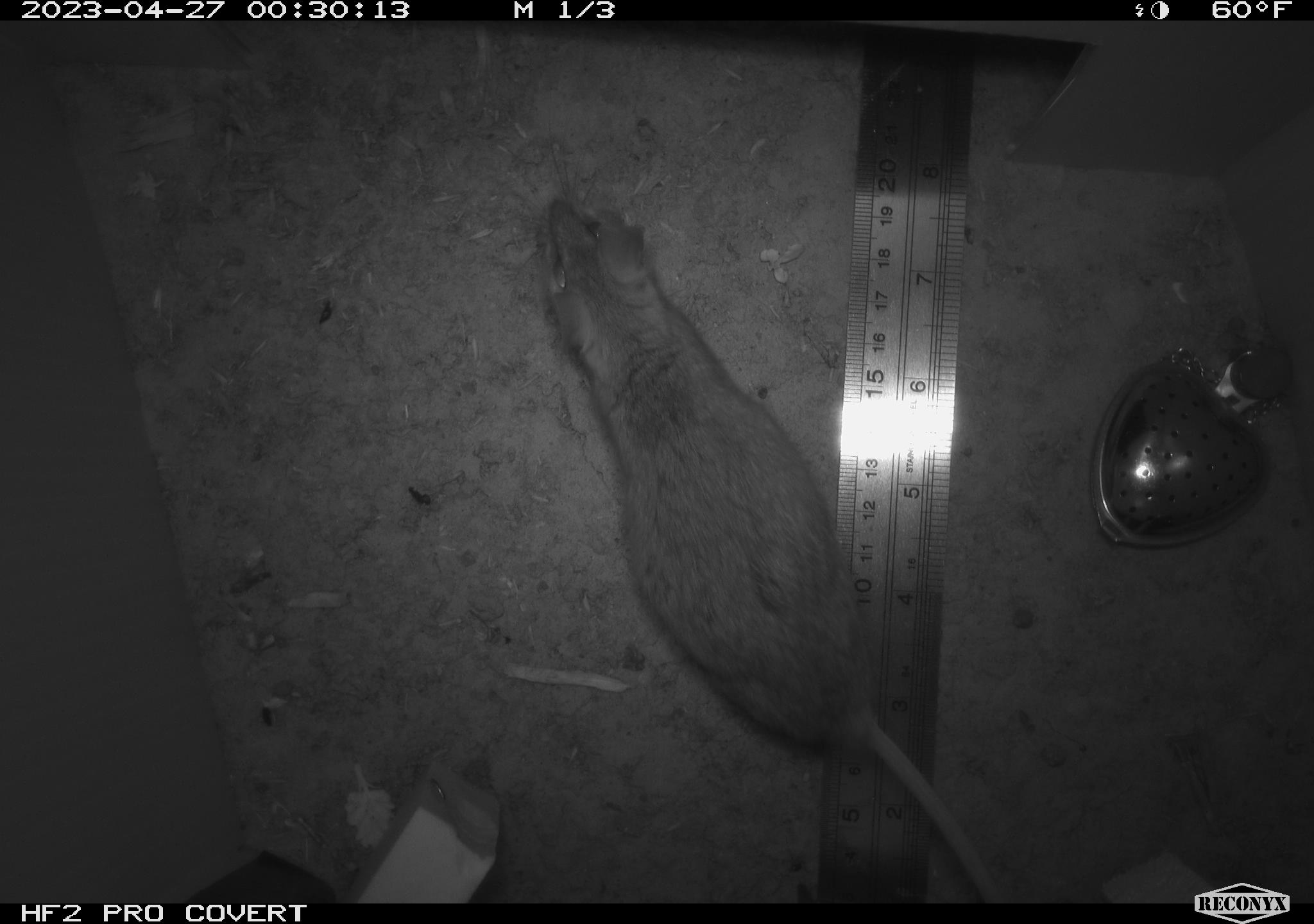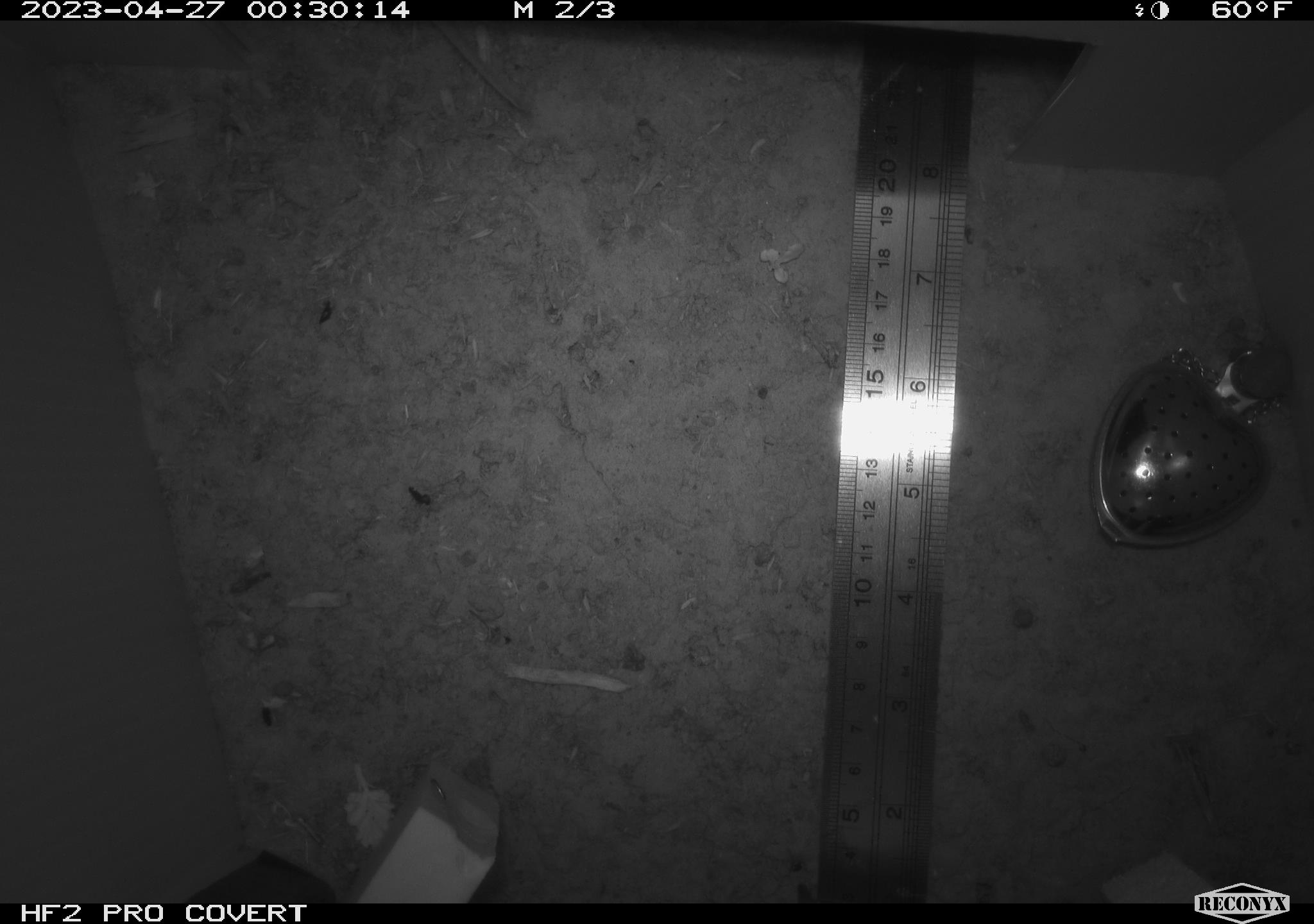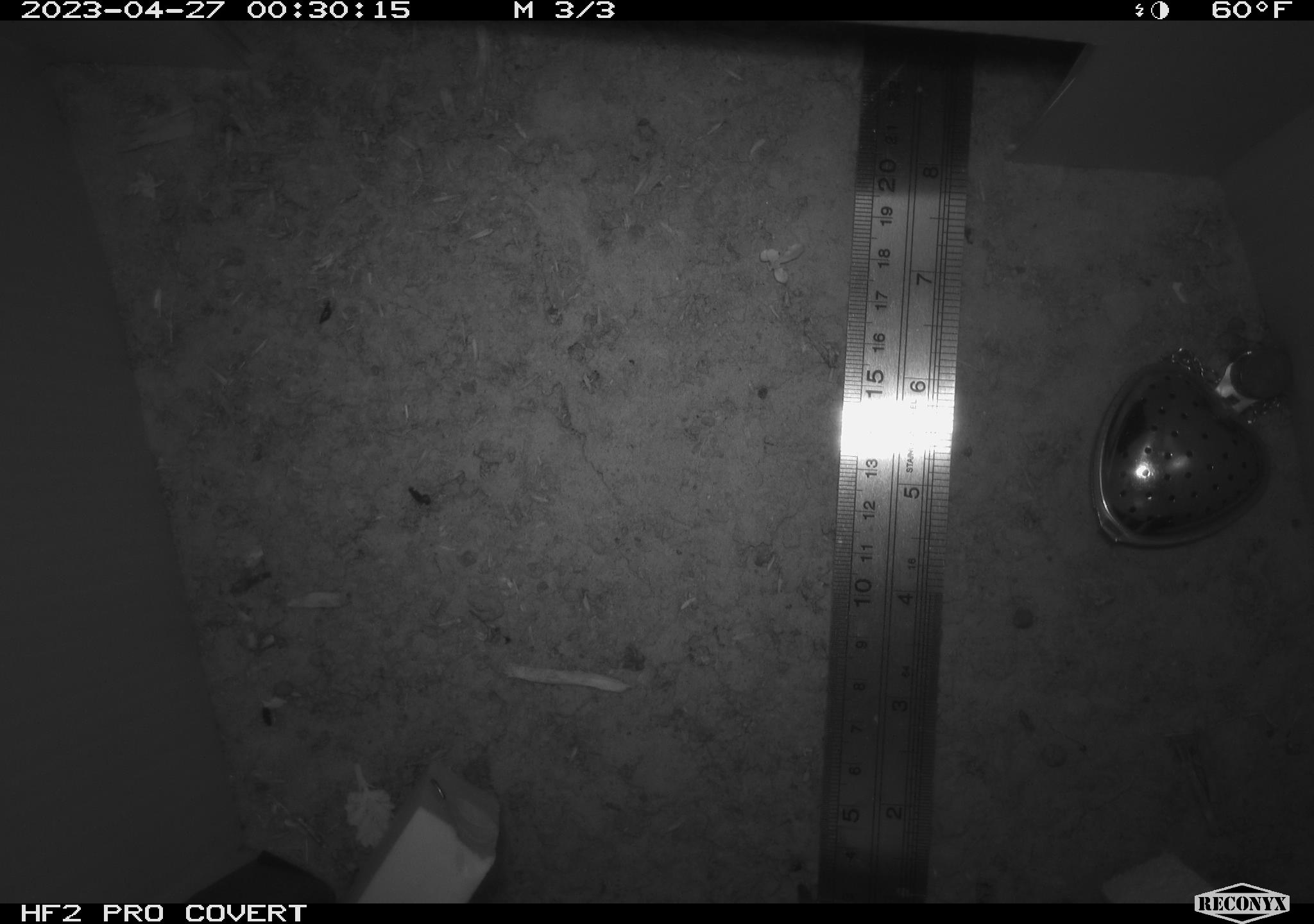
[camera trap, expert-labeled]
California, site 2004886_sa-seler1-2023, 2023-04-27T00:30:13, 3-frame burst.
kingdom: Animalia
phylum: Chordata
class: Mammalia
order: Rodentia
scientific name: Rodentia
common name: mouse species